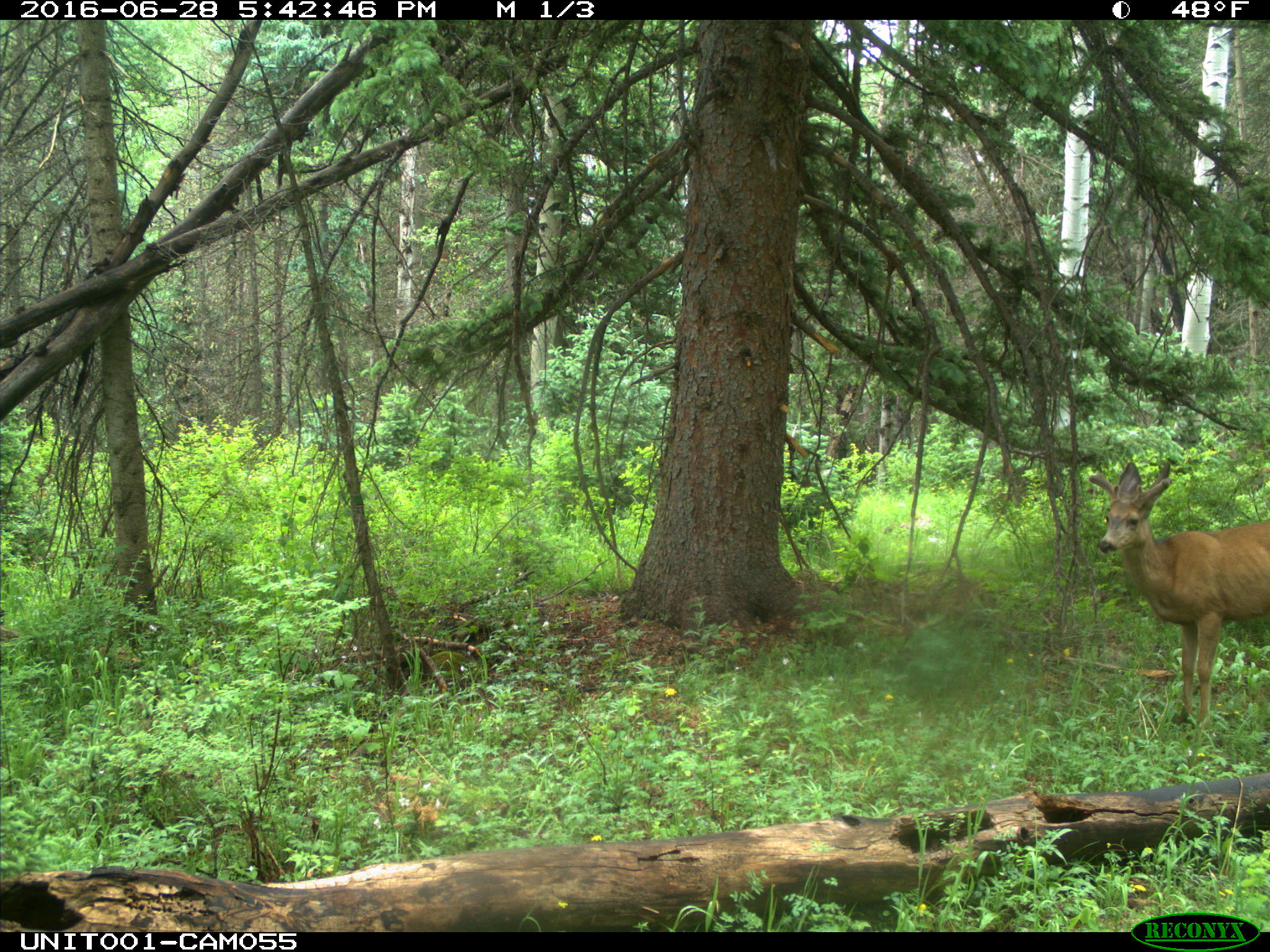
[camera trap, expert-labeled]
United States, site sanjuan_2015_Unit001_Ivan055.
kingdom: Animalia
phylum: Chordata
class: Mammalia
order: Artiodactyla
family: Cervidae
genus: Odocoileus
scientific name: Odocoileus hemionus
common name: mule deer